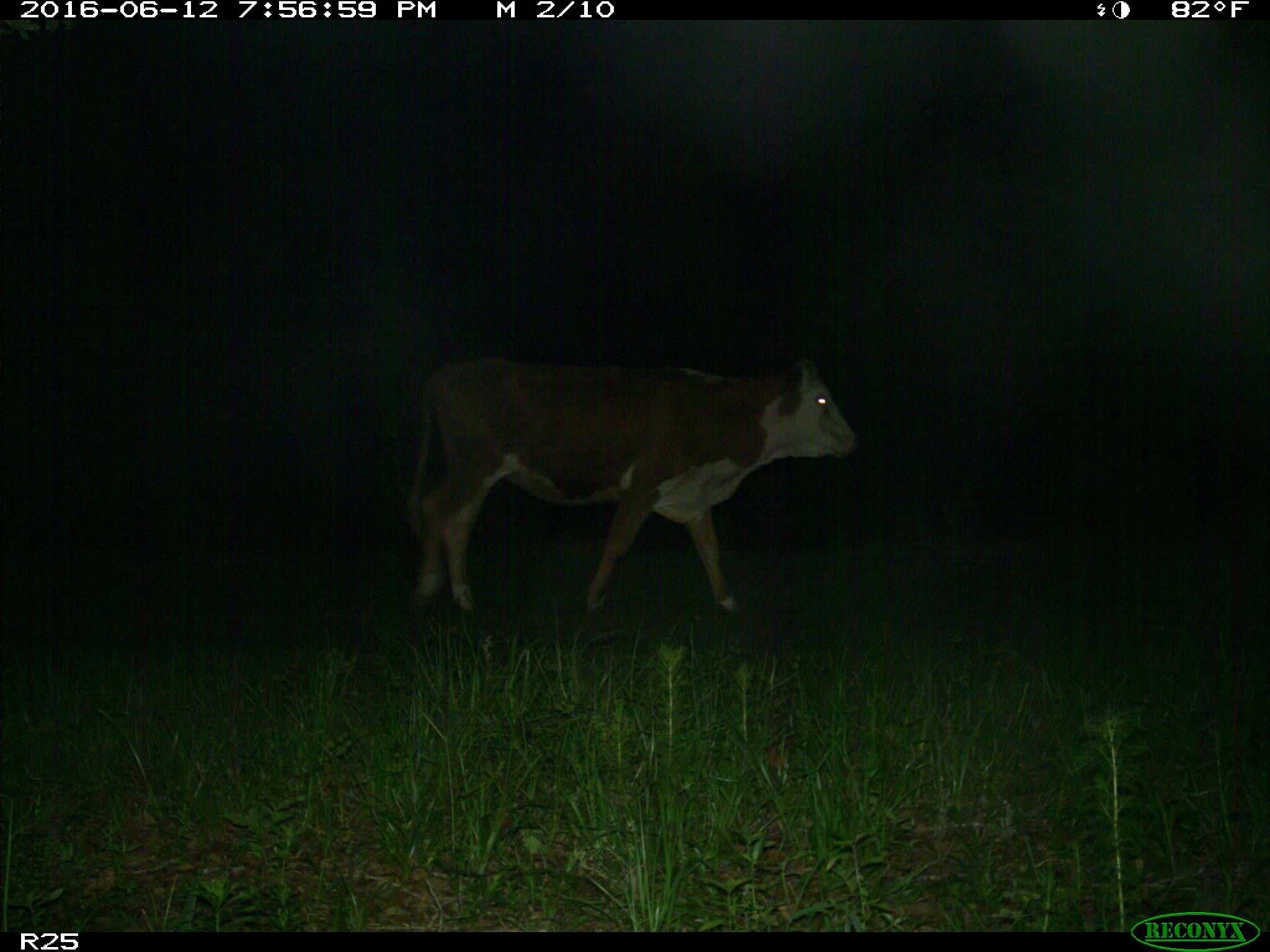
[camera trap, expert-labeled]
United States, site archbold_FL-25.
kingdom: Animalia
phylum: Chordata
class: Mammalia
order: Artiodactyla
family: Bovidae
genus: Bos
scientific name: Bos taurus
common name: domestic cow